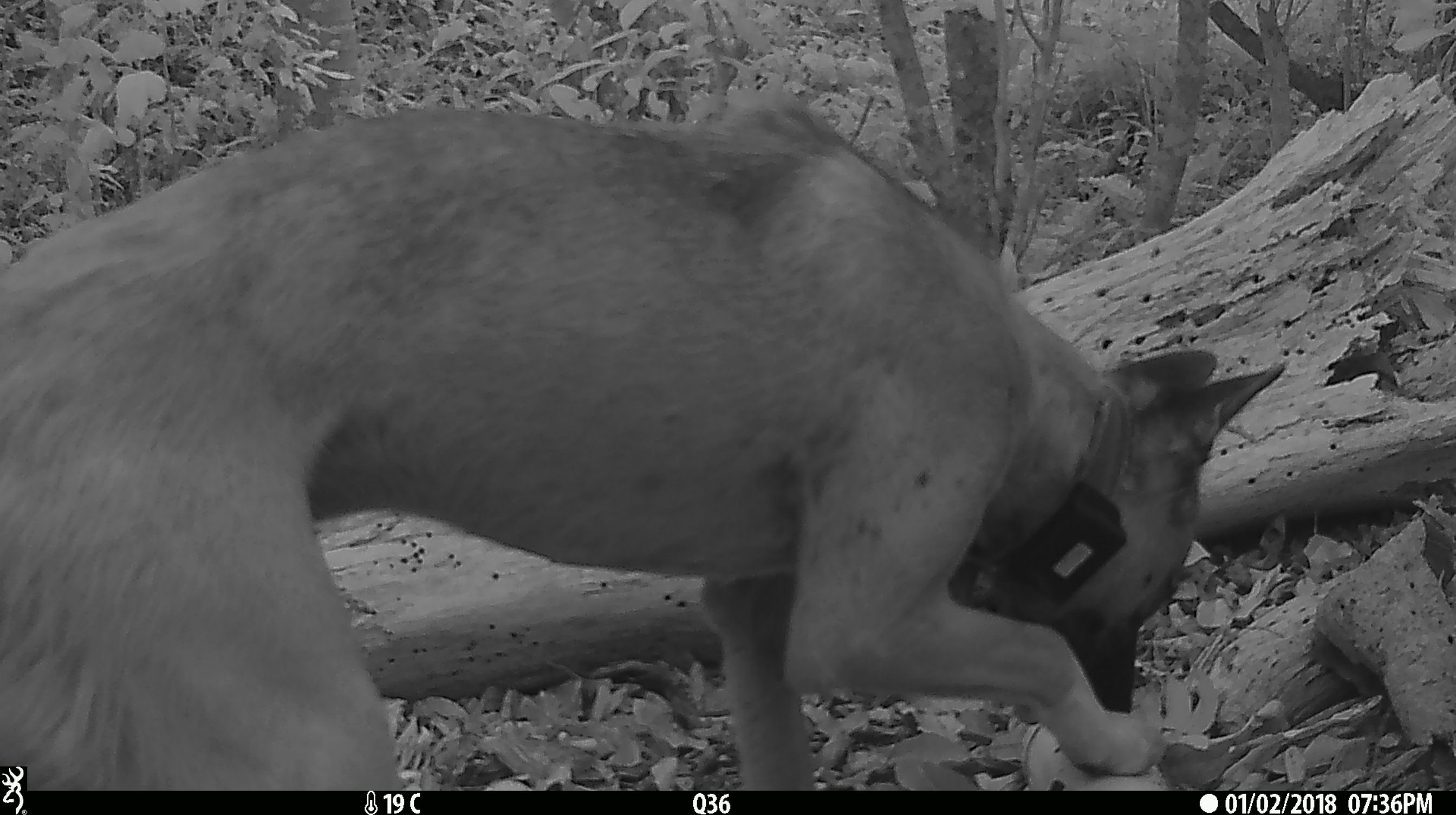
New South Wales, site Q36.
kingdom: Animalia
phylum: Chordata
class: Mammalia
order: Carnivora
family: Canidae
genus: Canis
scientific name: Canis familiaris dingo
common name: dingo